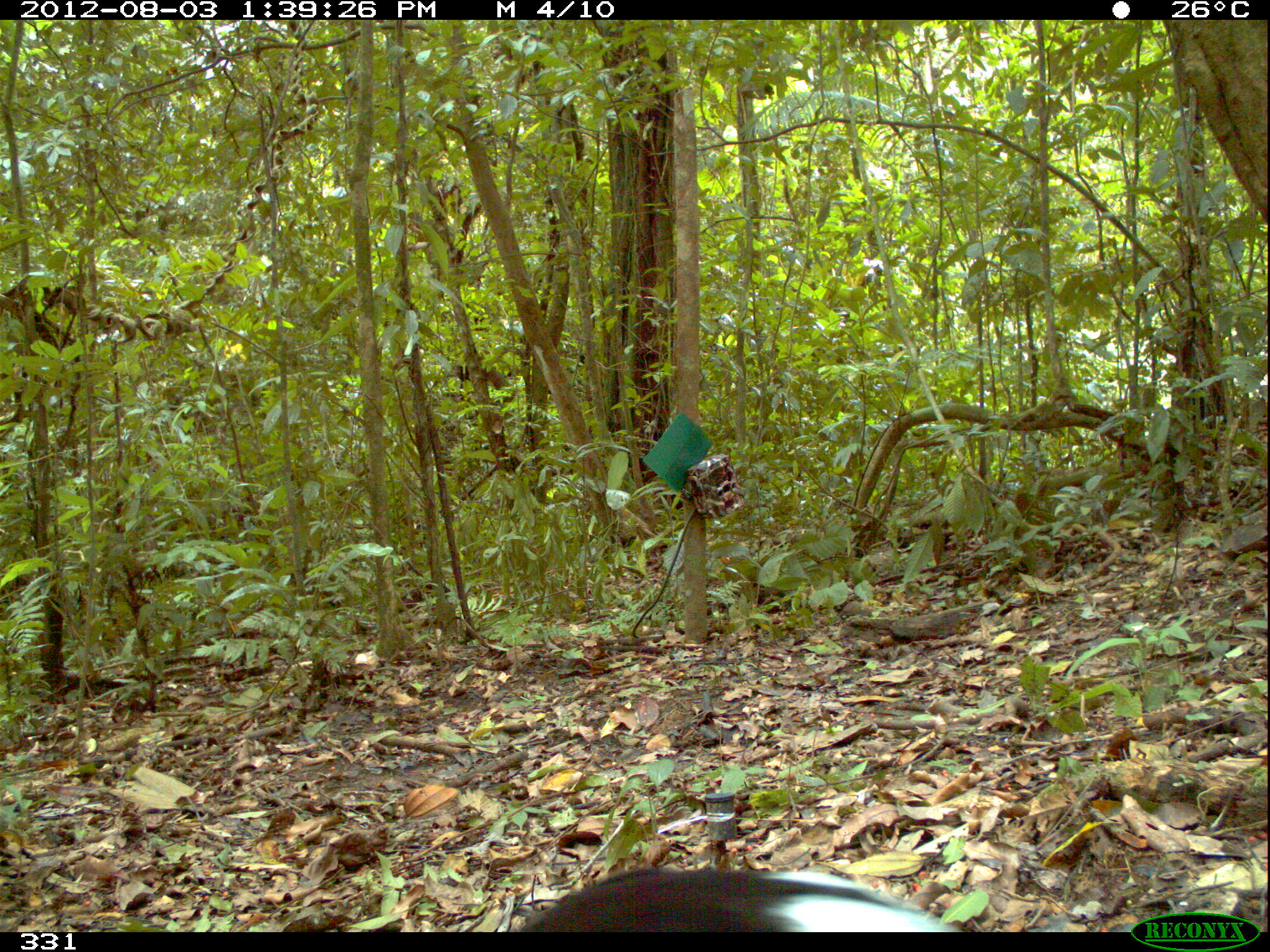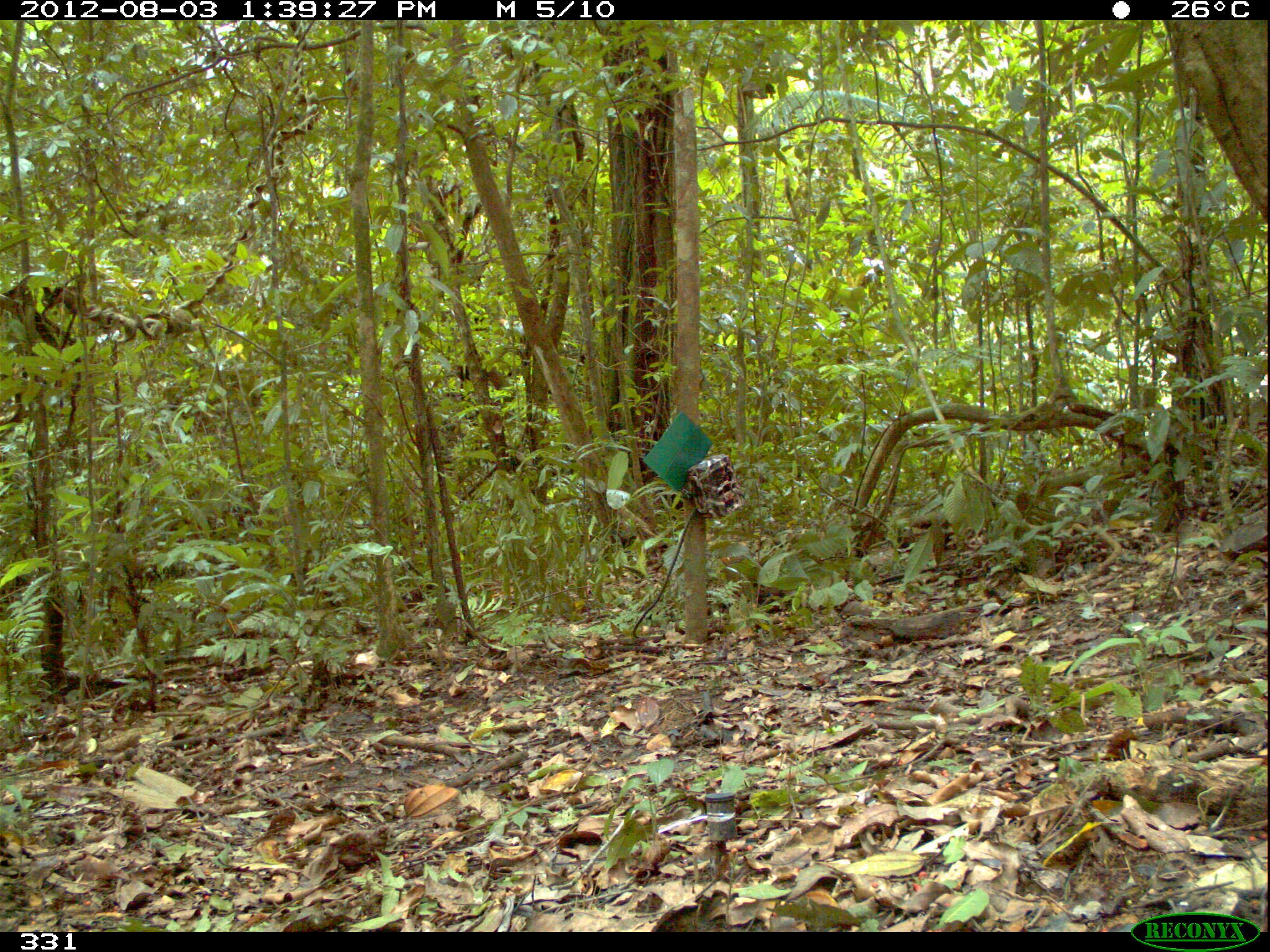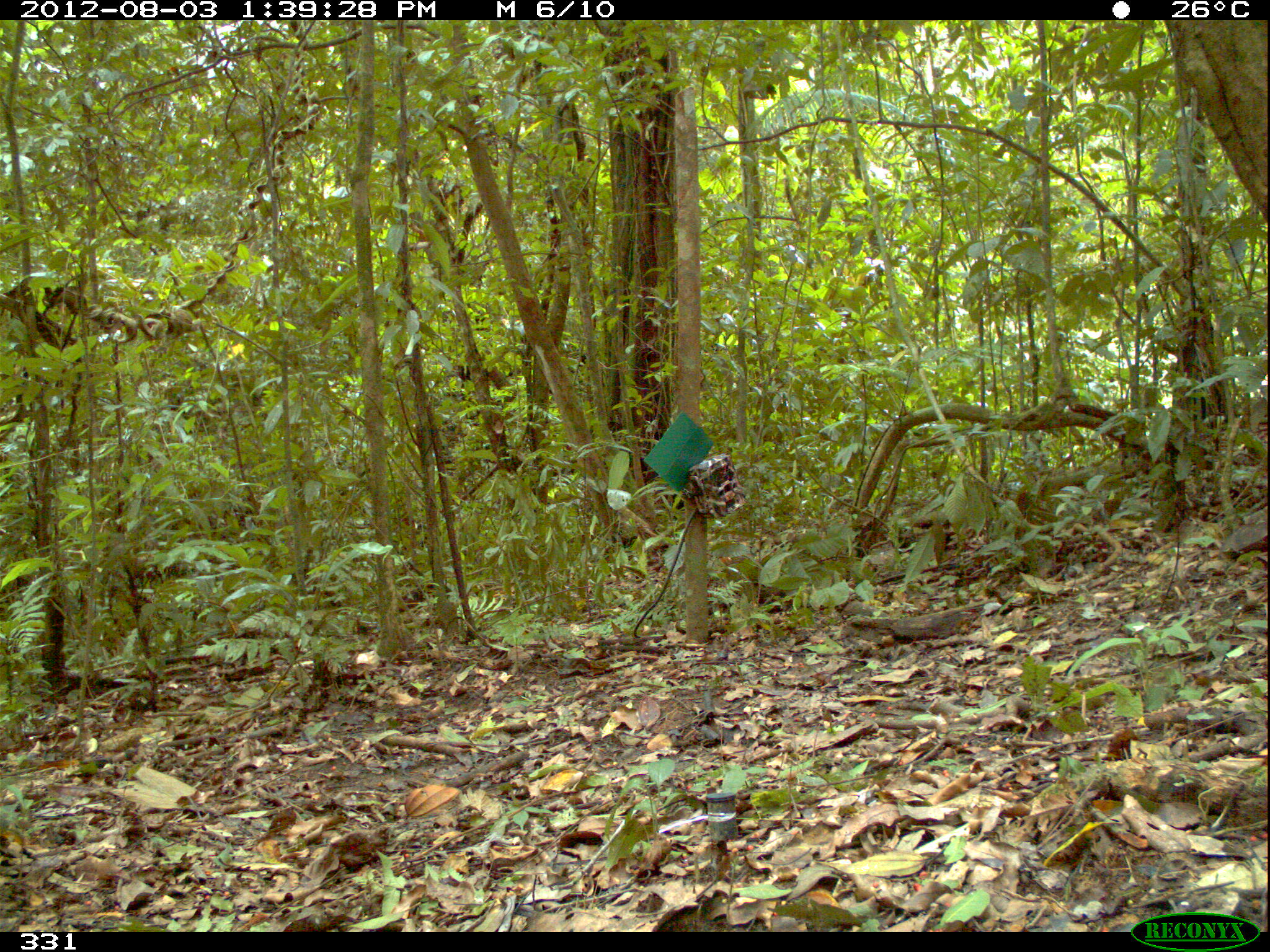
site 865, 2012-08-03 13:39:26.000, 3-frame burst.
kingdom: Animalia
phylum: Chordata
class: Aves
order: Gruiformes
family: Psophiidae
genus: Psophia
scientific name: Psophia leucoptera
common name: pale-winged trumpeter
Psophia leucoptera (pale-winged trumpeter).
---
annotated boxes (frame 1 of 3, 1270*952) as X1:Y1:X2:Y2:
psophia leucoptera: 519:863:965:932